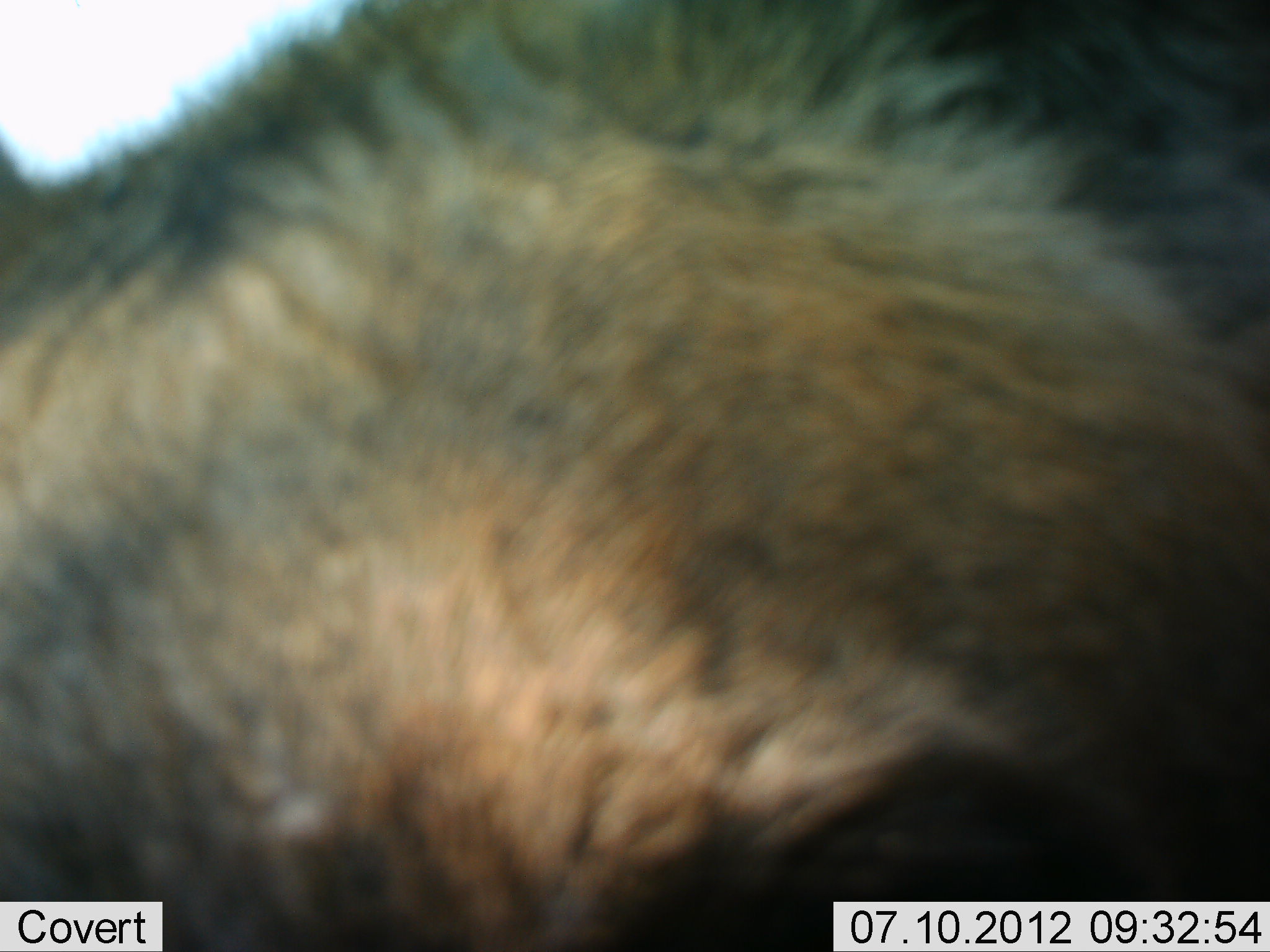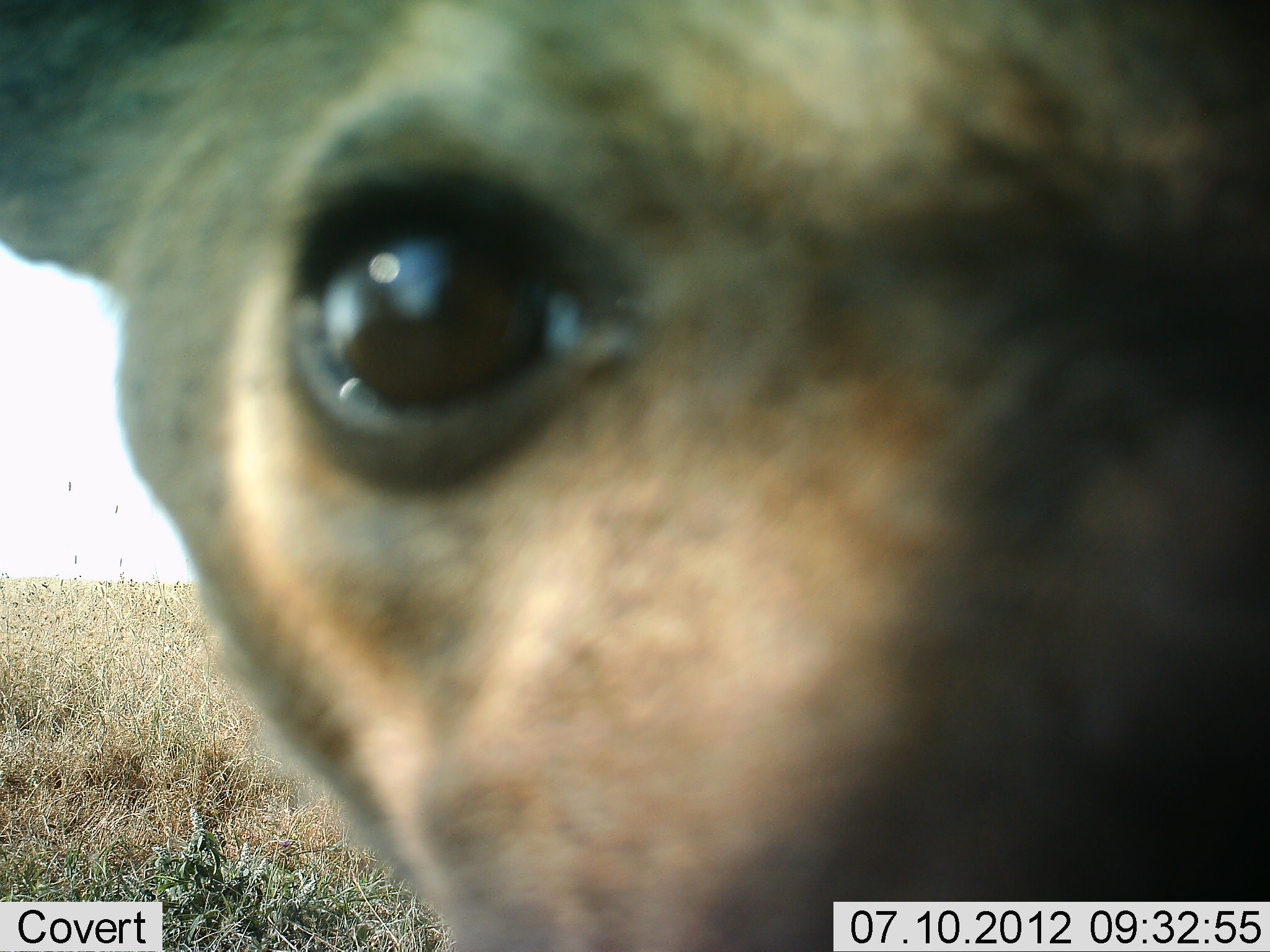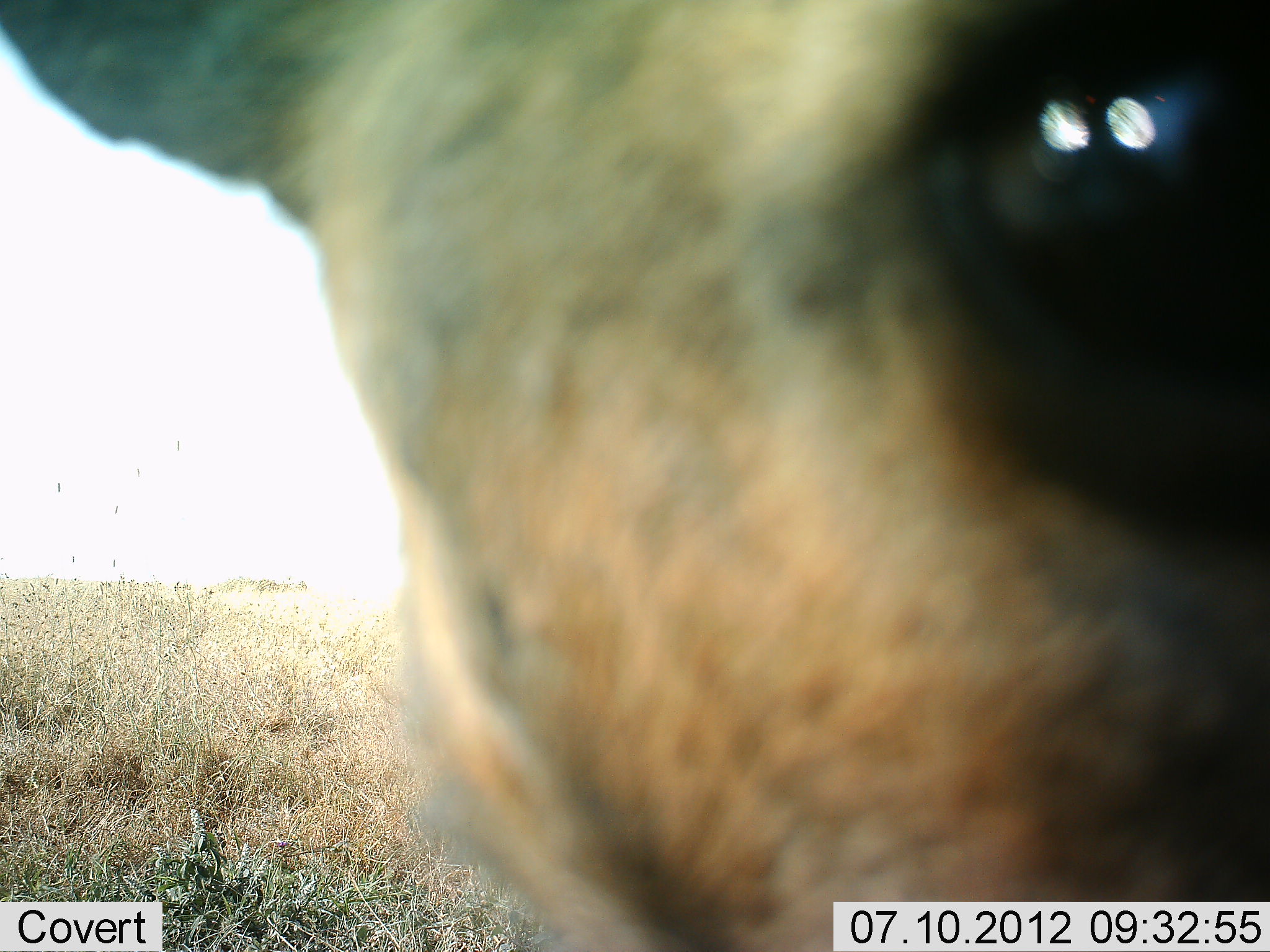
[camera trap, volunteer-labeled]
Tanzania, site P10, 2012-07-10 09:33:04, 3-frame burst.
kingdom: Animalia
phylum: Chordata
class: Mammalia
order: Carnivora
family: Hyaenidae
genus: Crocuta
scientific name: Crocuta crocuta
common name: spotted hyena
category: hyenaspotted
Hyenaspotted (spotted hyena) (Crocuta crocuta), count 1. Behavior (volunteer vote fractions): standing 70%, resting 0%, moving 0%, interacting 30%. Young present (vote fraction): 0%. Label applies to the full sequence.